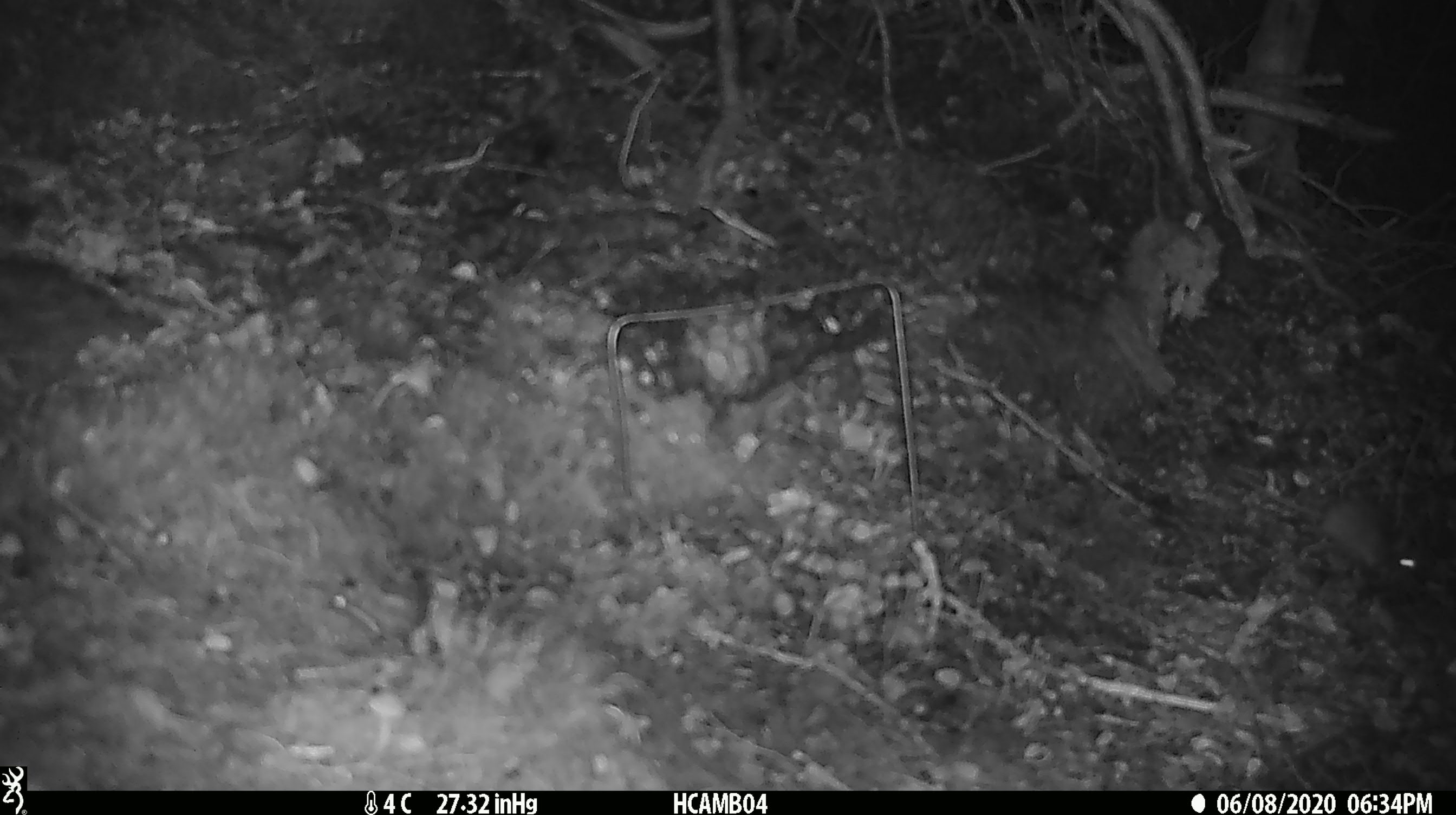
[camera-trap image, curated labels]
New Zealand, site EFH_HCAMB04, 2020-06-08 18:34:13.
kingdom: Animalia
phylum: Chordata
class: Mammalia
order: Rodentia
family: Muridae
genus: Mus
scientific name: Mus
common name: mouse